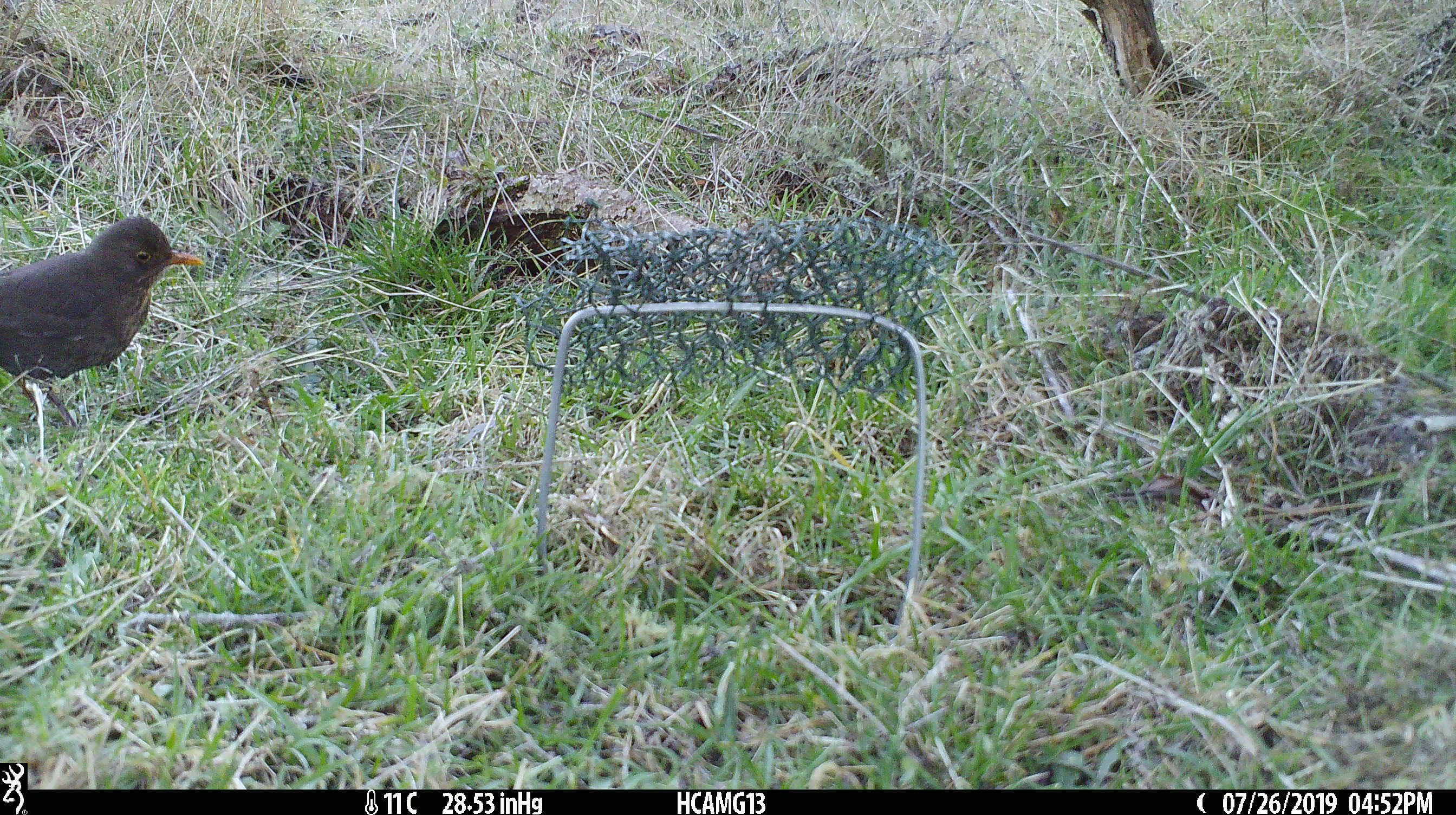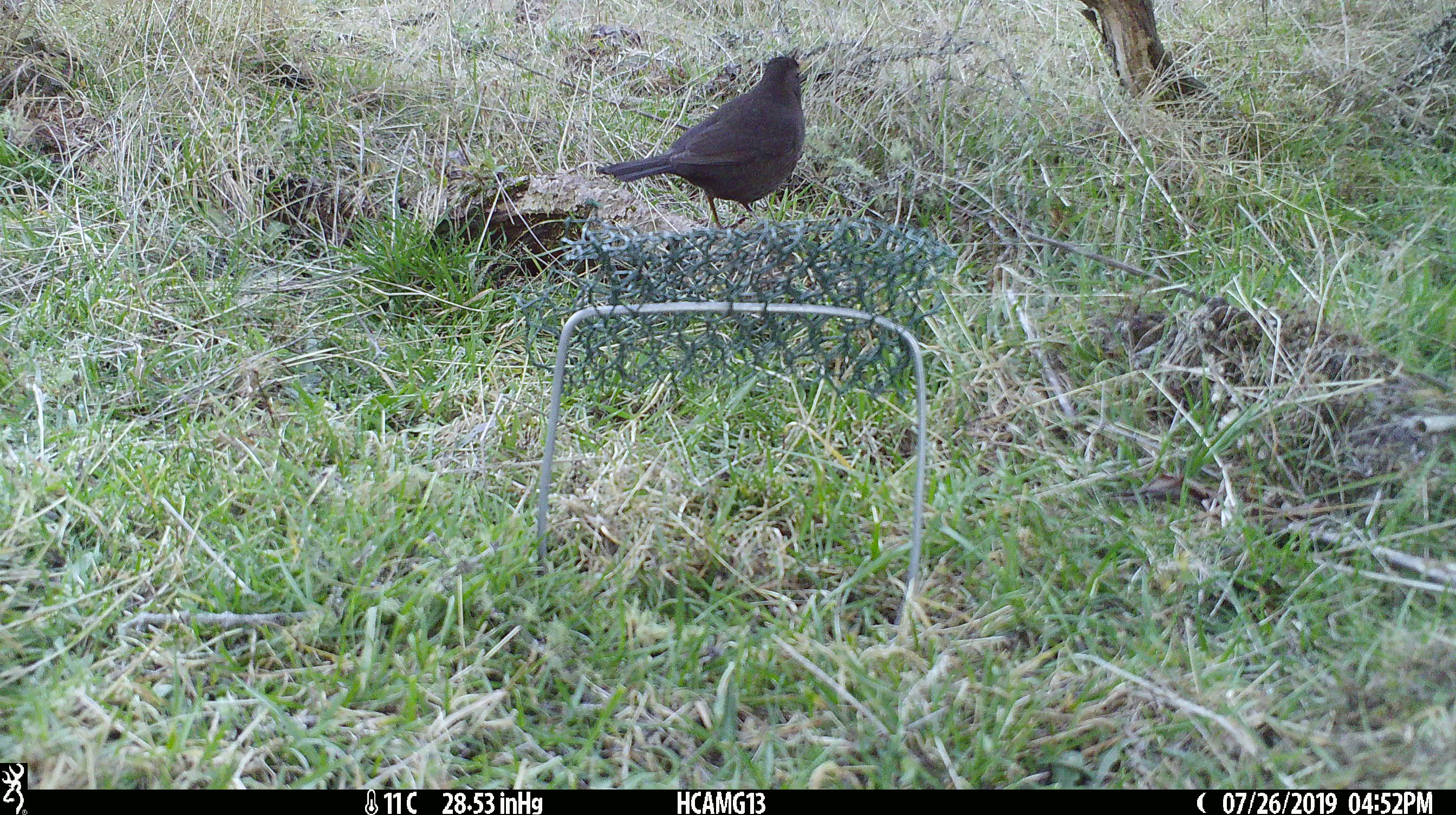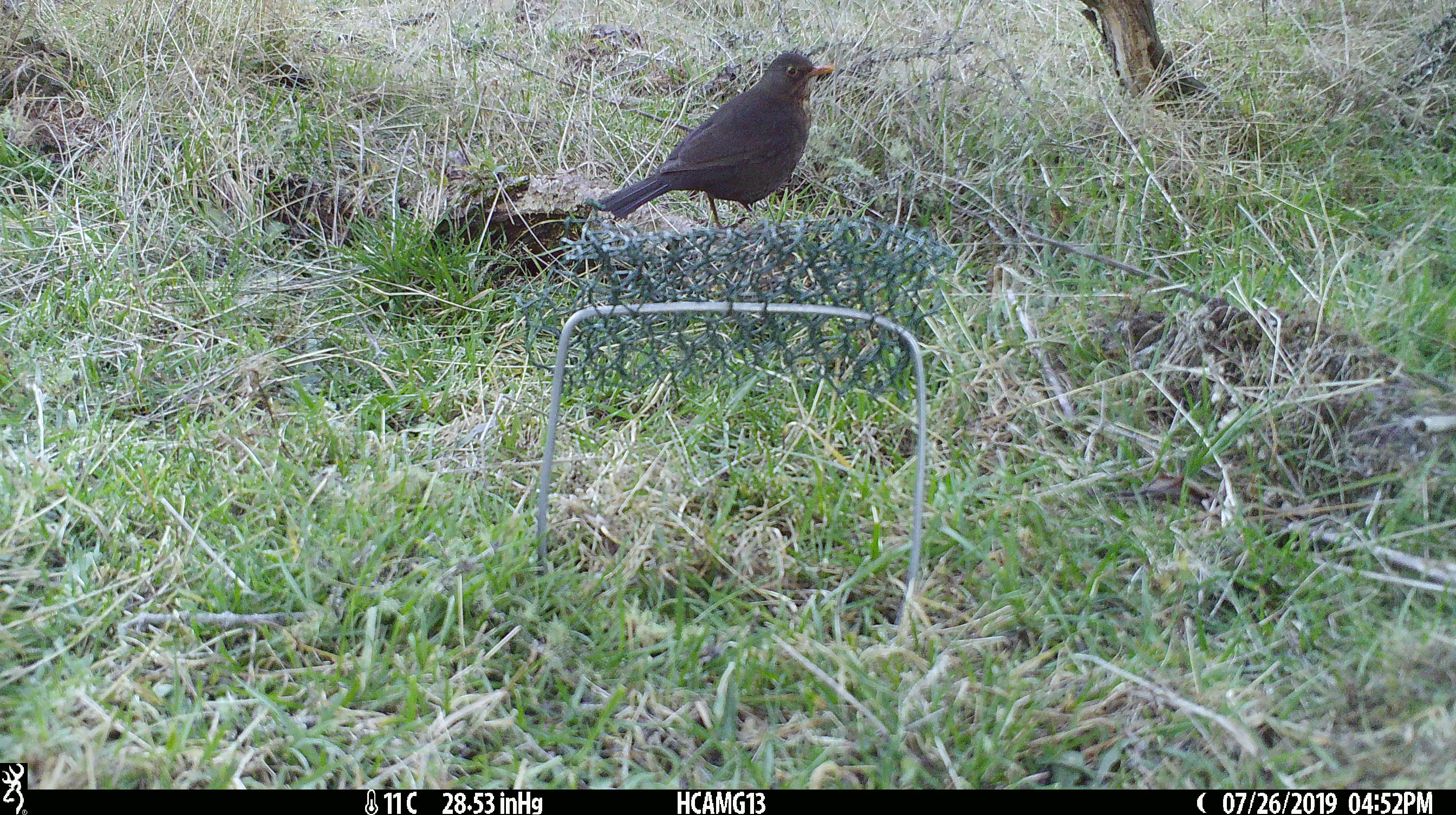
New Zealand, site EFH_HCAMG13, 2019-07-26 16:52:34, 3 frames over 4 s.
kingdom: Animalia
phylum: Chordata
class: Aves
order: Passeriformes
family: Turdidae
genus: Turdus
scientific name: Turdus merula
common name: eurasian blackbird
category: blackbird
Blackbird (eurasian blackbird) (Turdus merula).